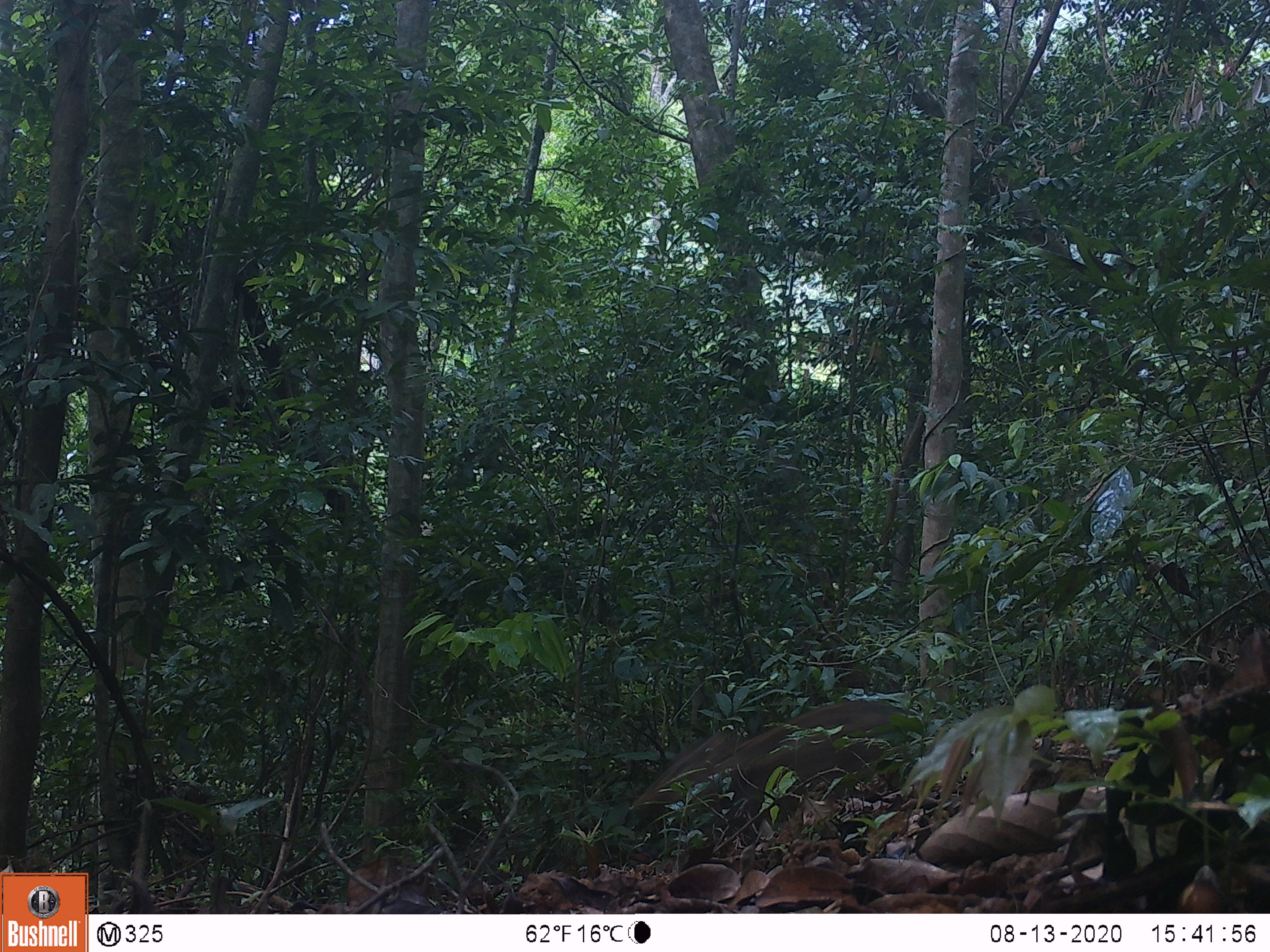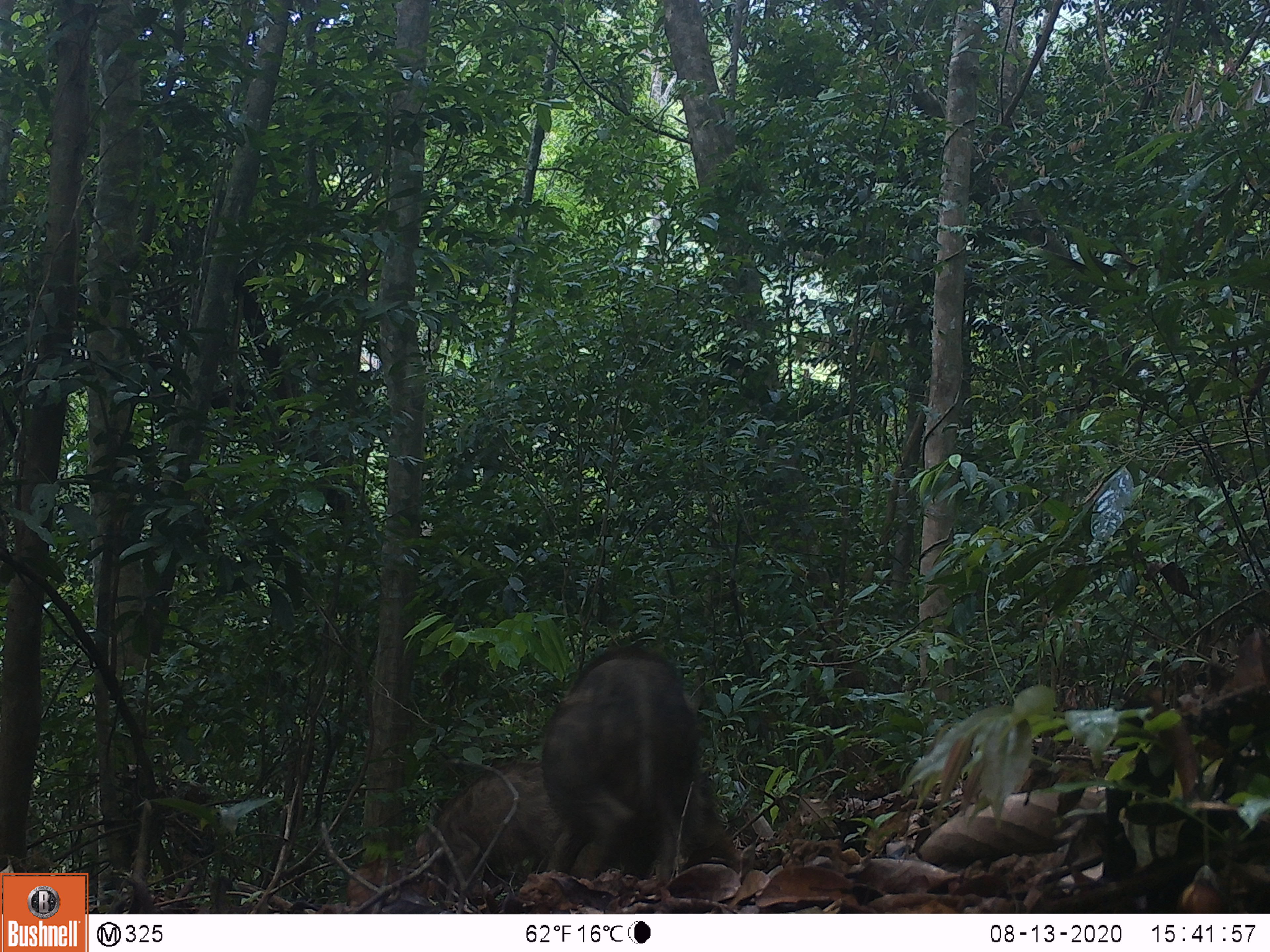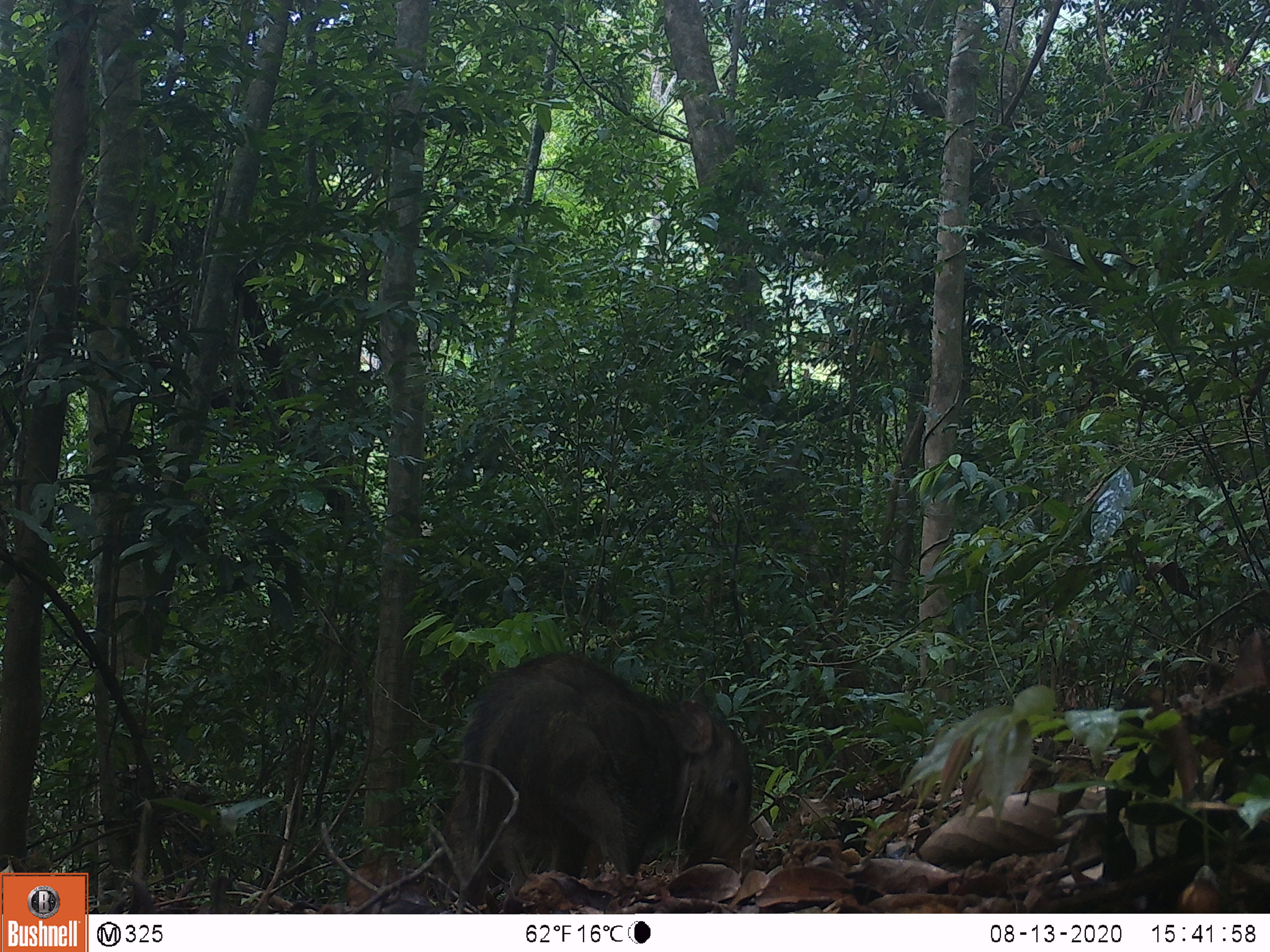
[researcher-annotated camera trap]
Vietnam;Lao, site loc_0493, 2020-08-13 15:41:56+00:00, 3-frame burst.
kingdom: Animalia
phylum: Chordata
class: Mammalia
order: Artiodactyla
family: Suidae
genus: Sus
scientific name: Sus scrofa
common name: eurasian wild pig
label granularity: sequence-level